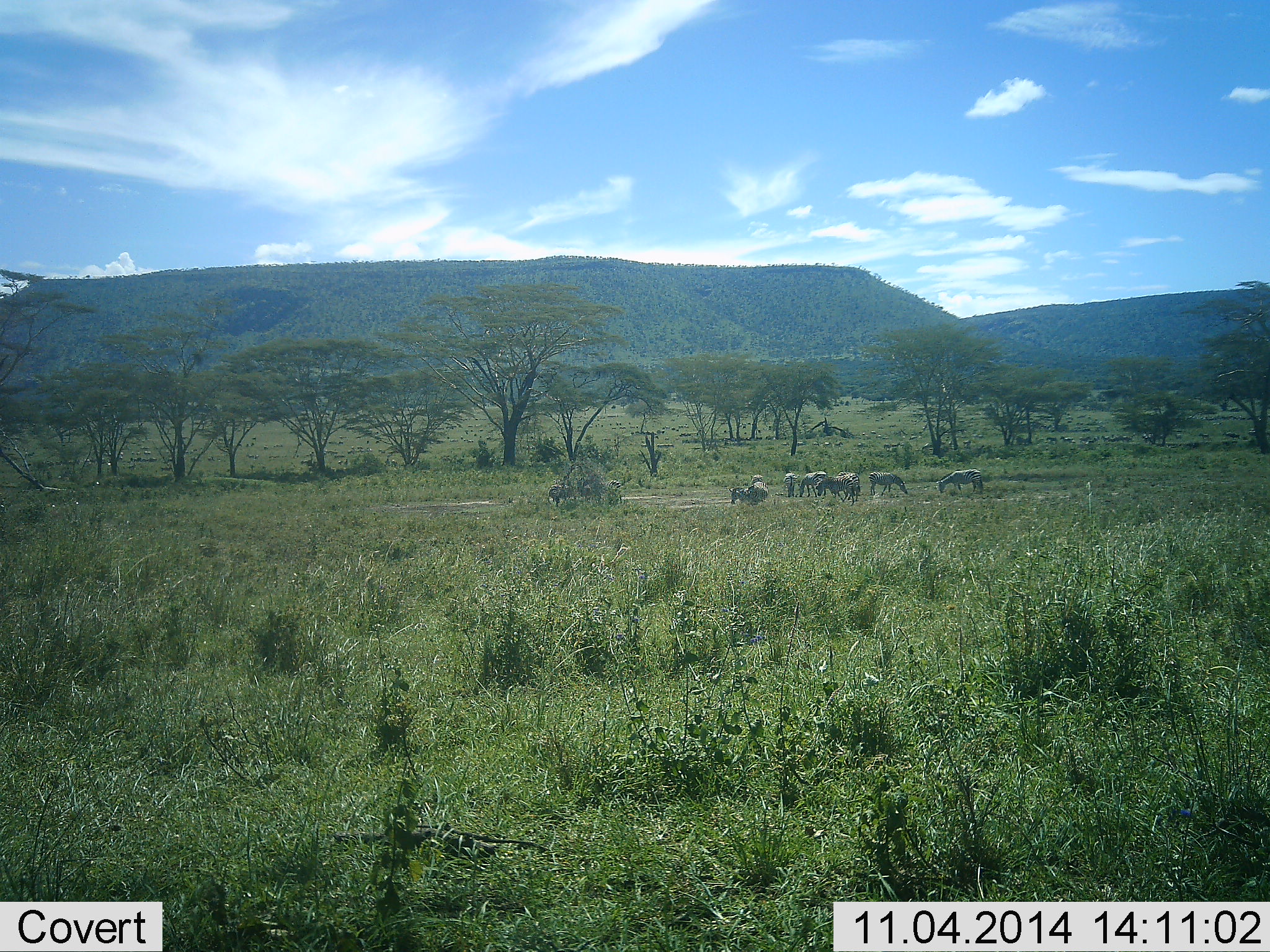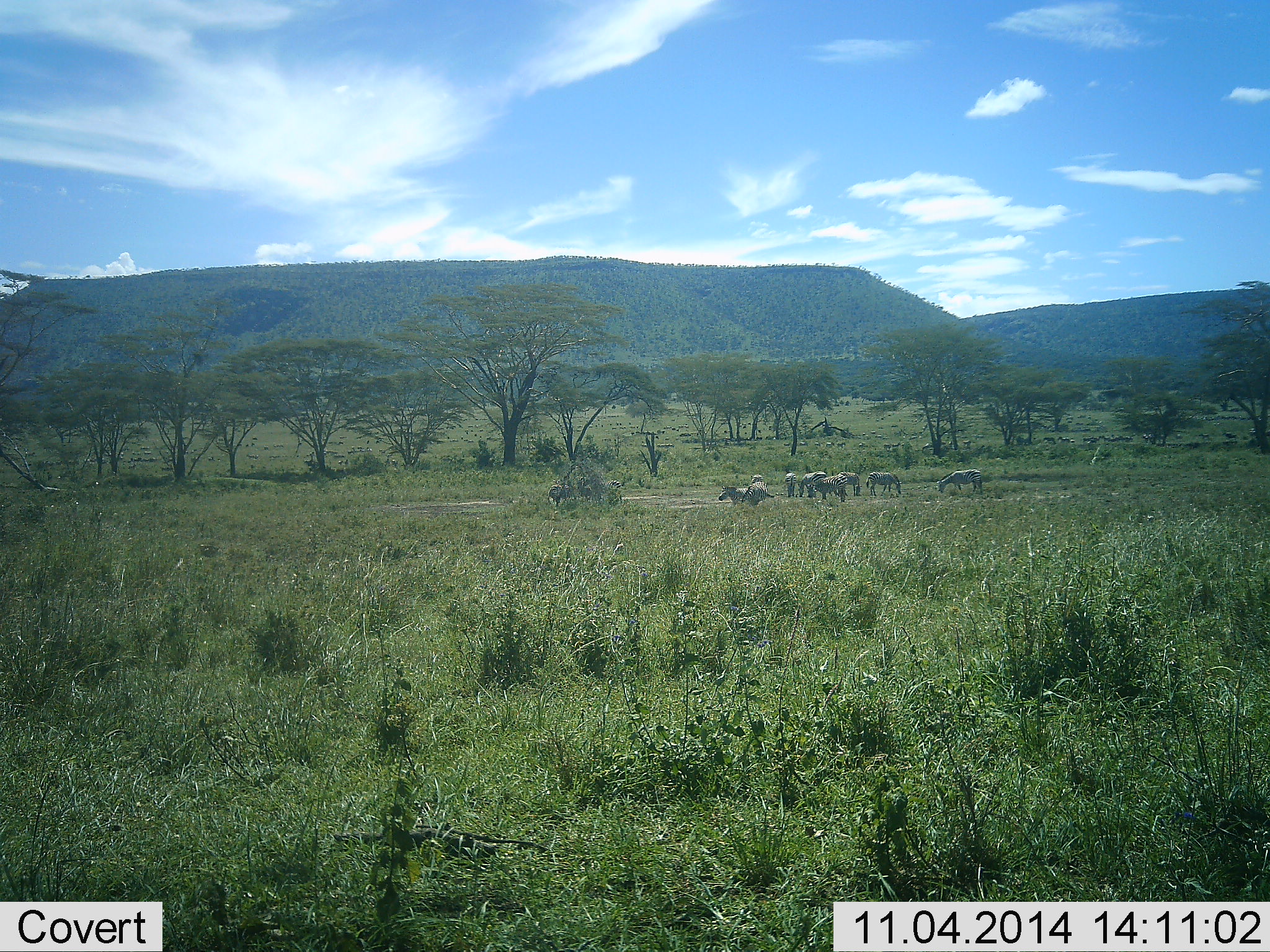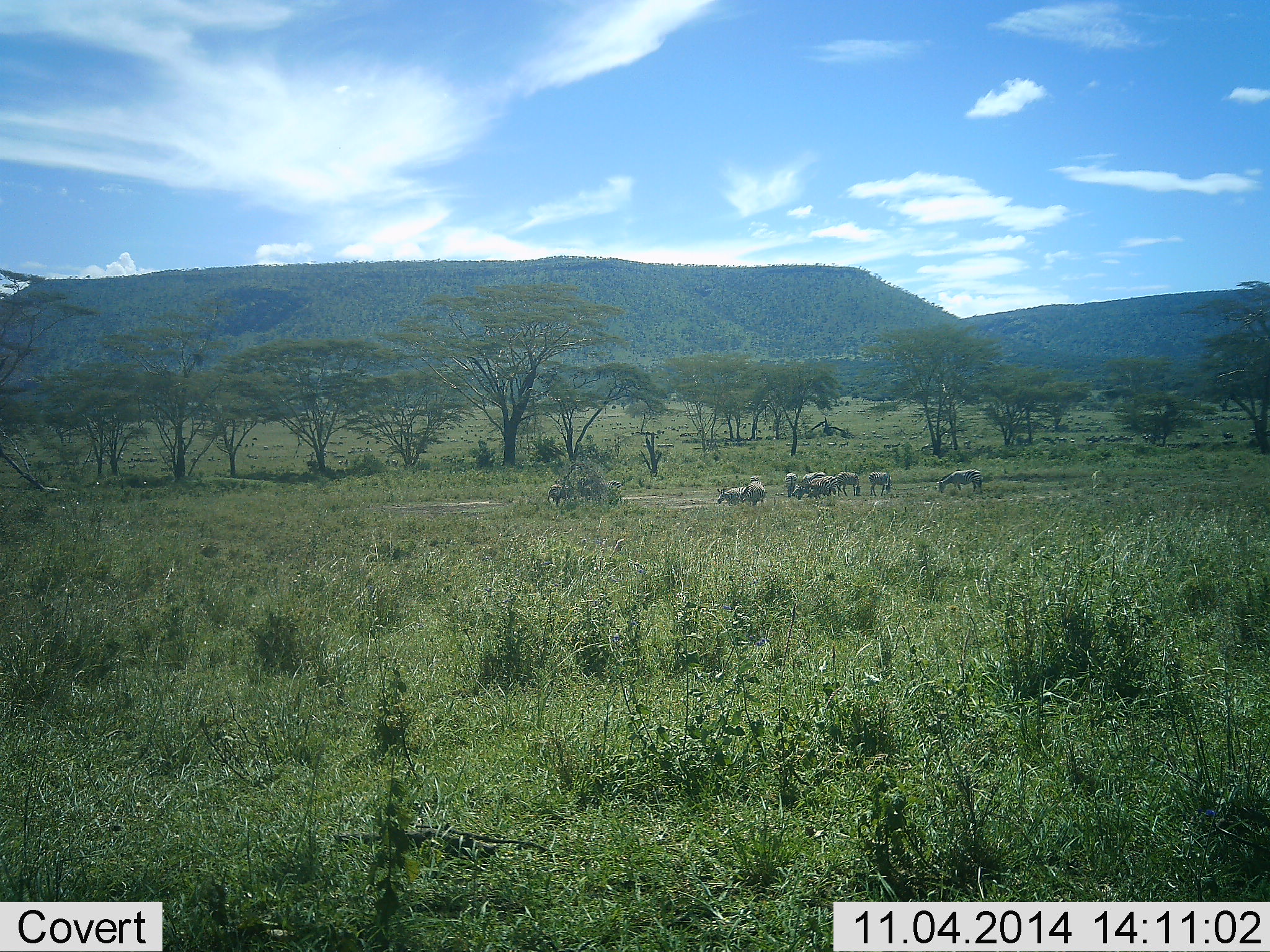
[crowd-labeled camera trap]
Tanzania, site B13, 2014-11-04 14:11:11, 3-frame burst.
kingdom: Animalia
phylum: Chordata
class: Mammalia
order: Perissodactyla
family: Equidae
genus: Equus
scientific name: Equus quagga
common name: plains zebra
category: zebra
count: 8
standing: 91%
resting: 9%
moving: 27%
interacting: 9%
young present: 0%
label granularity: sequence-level